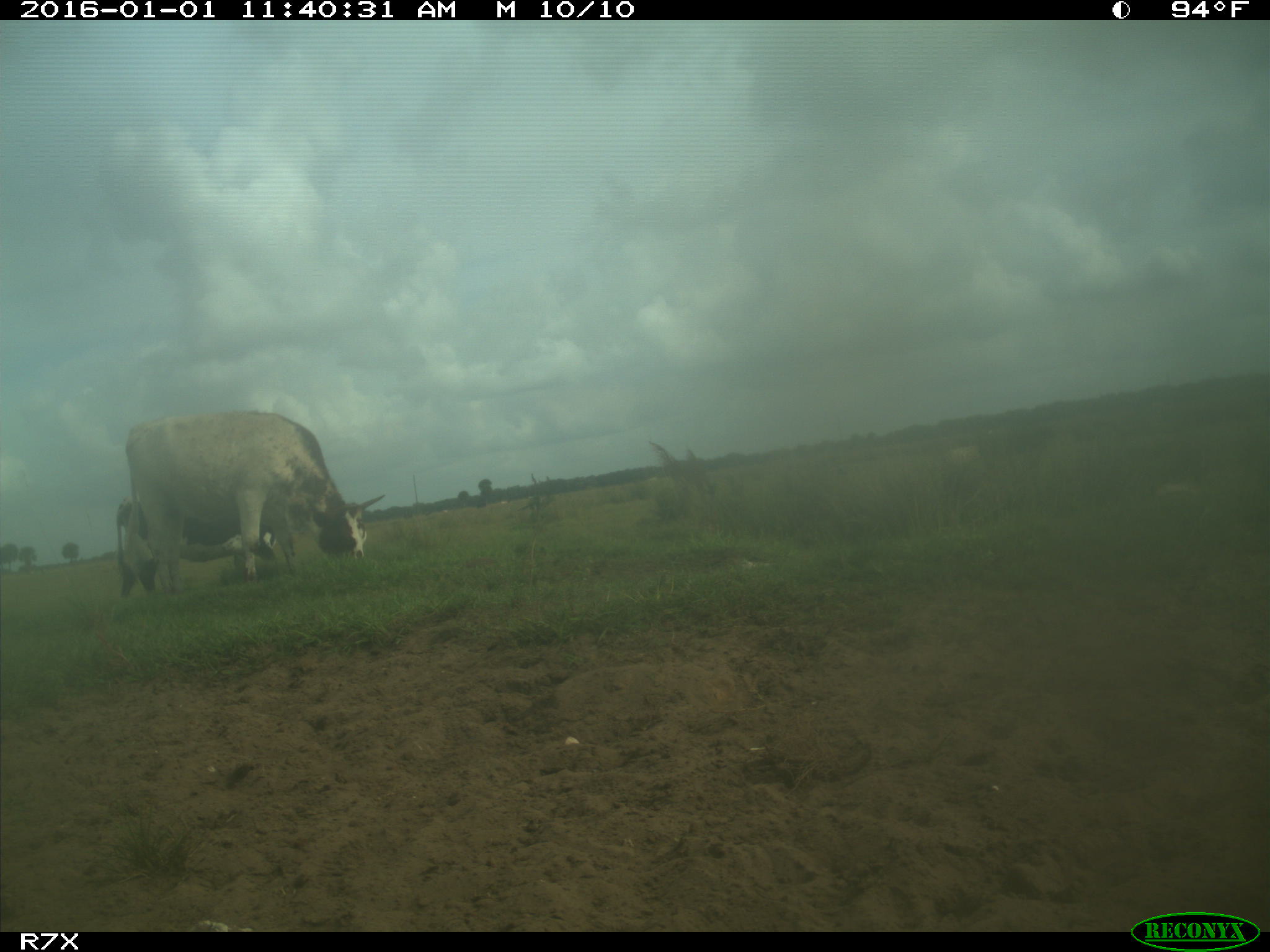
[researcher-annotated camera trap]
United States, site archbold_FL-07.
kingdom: Animalia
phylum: Chordata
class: Mammalia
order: Artiodactyla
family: Bovidae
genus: Bos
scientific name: Bos taurus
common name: domestic cow